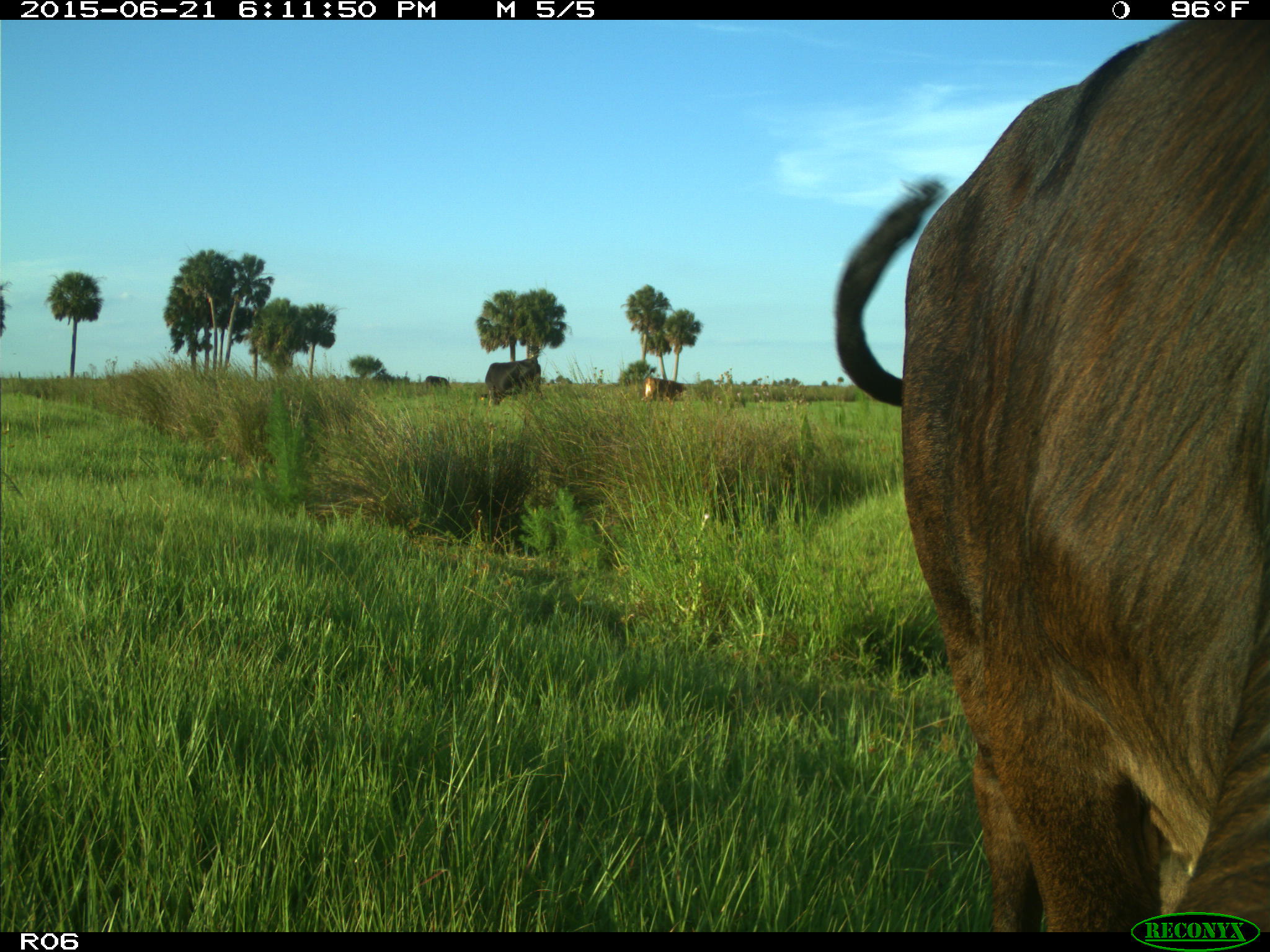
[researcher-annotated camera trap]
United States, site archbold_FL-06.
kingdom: Animalia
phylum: Chordata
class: Mammalia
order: Artiodactyla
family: Bovidae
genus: Bos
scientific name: Bos taurus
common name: domestic cow